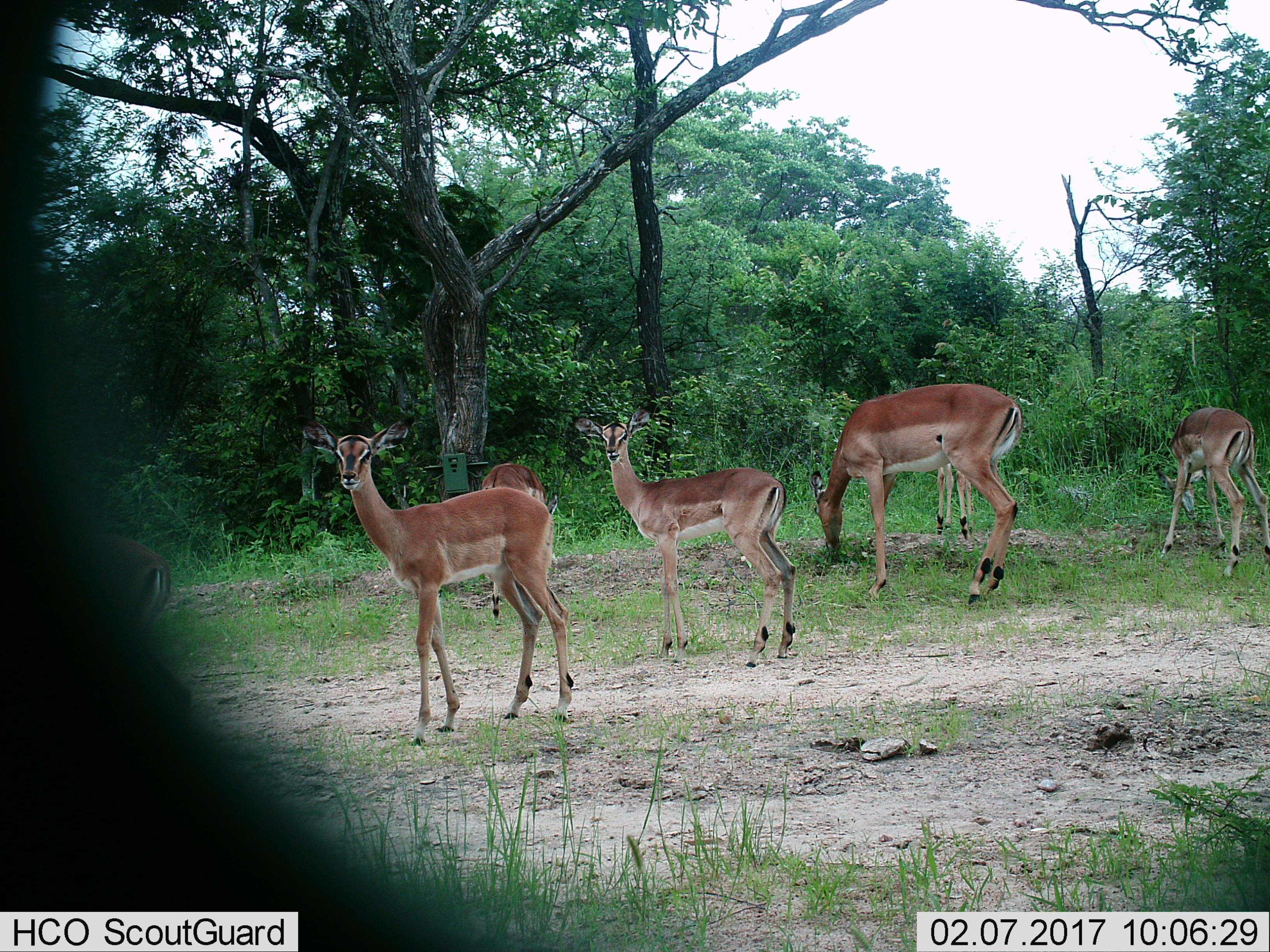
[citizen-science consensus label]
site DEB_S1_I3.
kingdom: Animalia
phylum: Chordata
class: Mammalia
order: Artiodactyla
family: Bovidae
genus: Aepyceros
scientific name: Aepyceros melampus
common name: impala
Impala (Aepyceros melampus), count 6. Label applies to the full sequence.